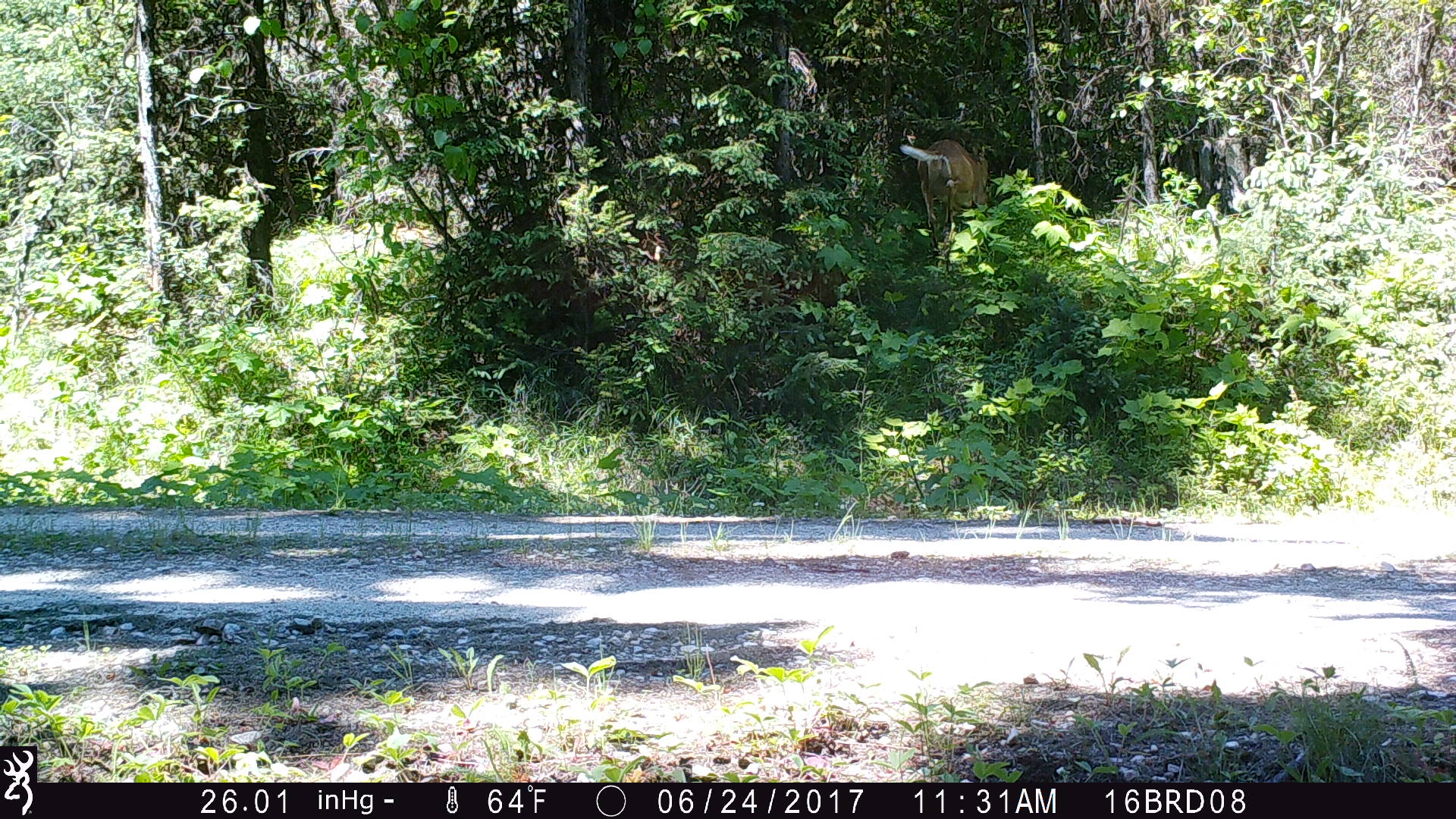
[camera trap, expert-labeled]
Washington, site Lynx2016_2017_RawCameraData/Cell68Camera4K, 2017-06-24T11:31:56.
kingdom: Animalia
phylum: Chordata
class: Mammalia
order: Artiodactyla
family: Cervidae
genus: Odocoileus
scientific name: Odocoileus virginianus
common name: white-tailed deer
Odocoileus virginianus (white-tailed deer). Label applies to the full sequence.